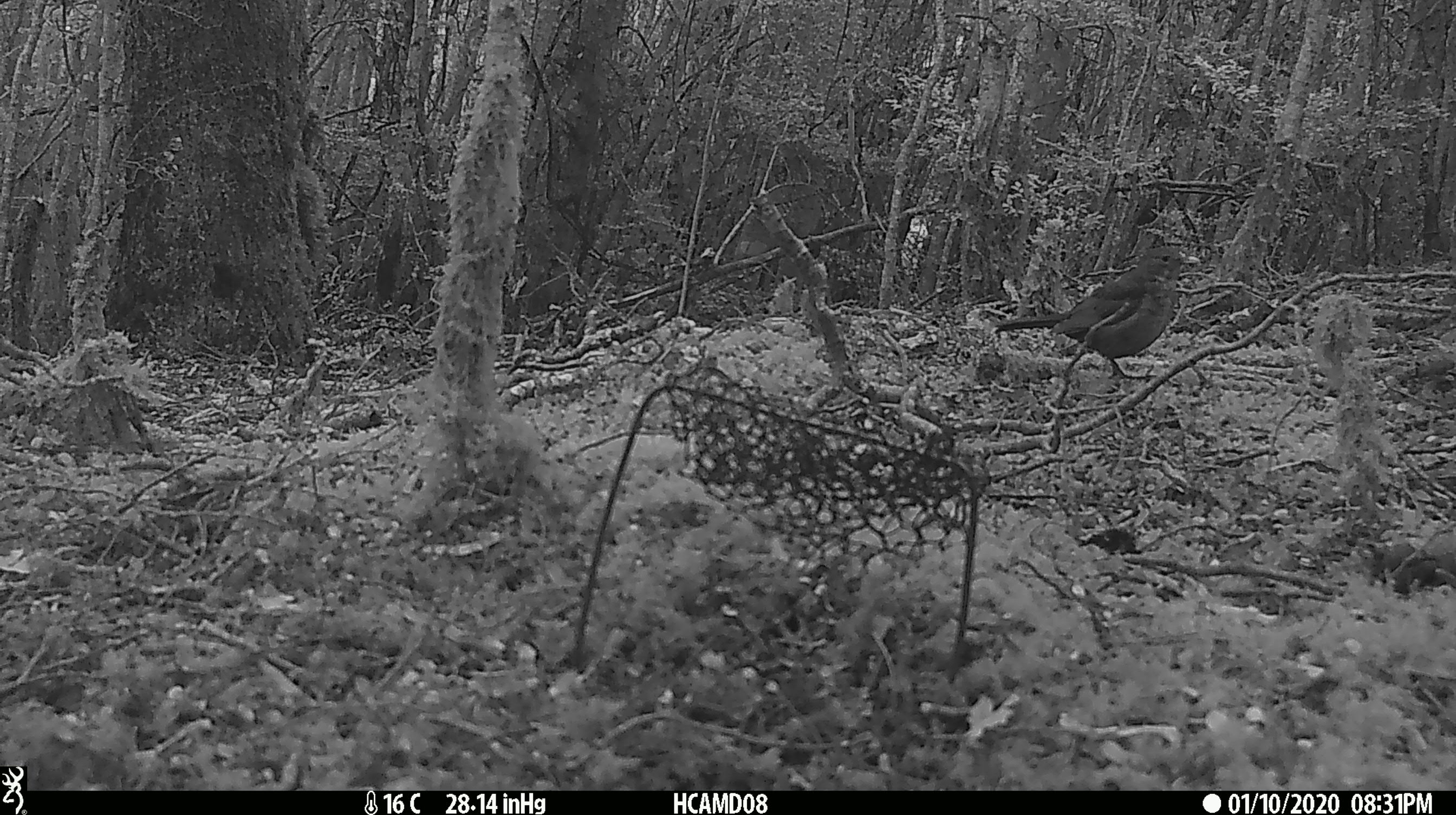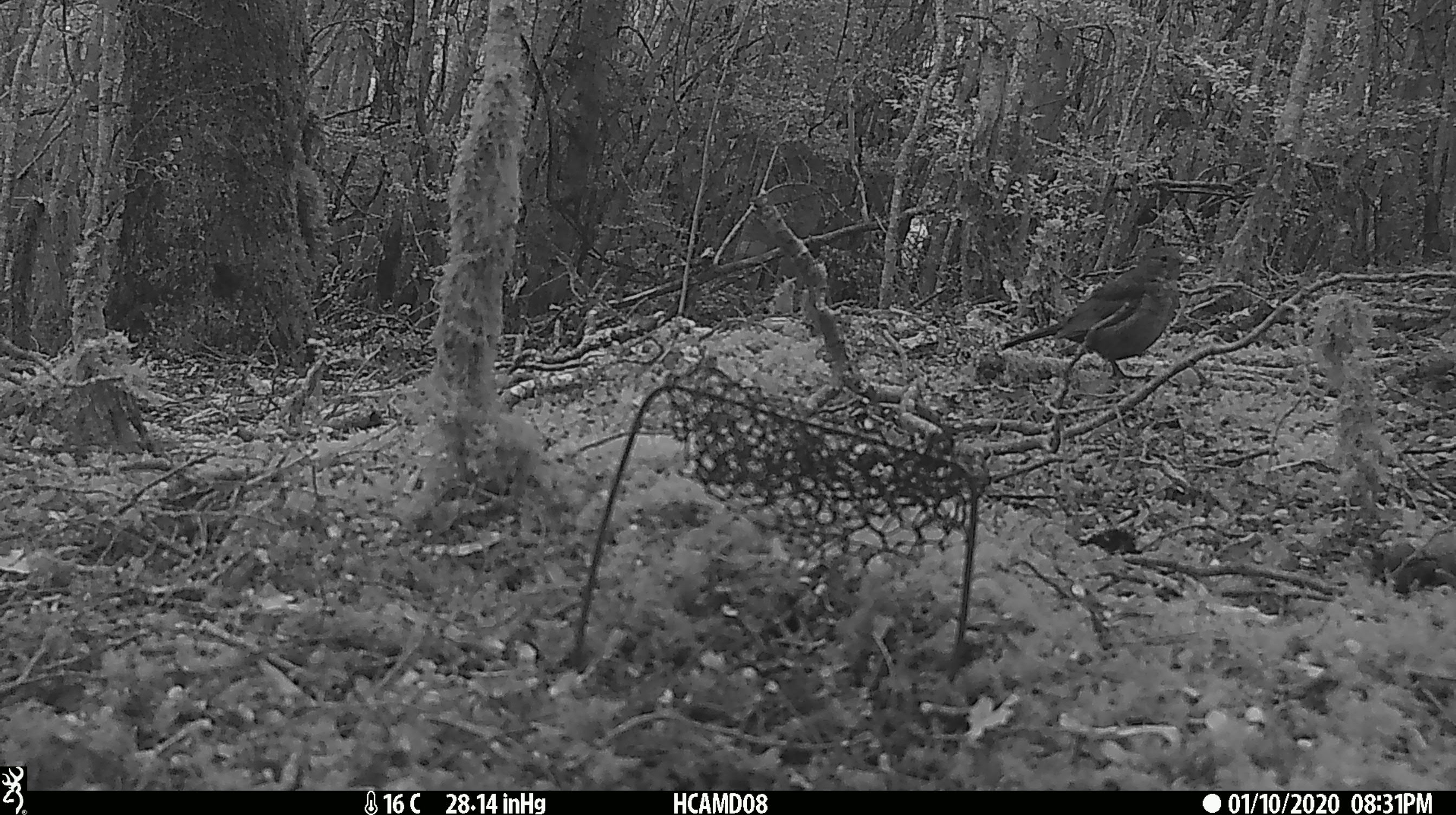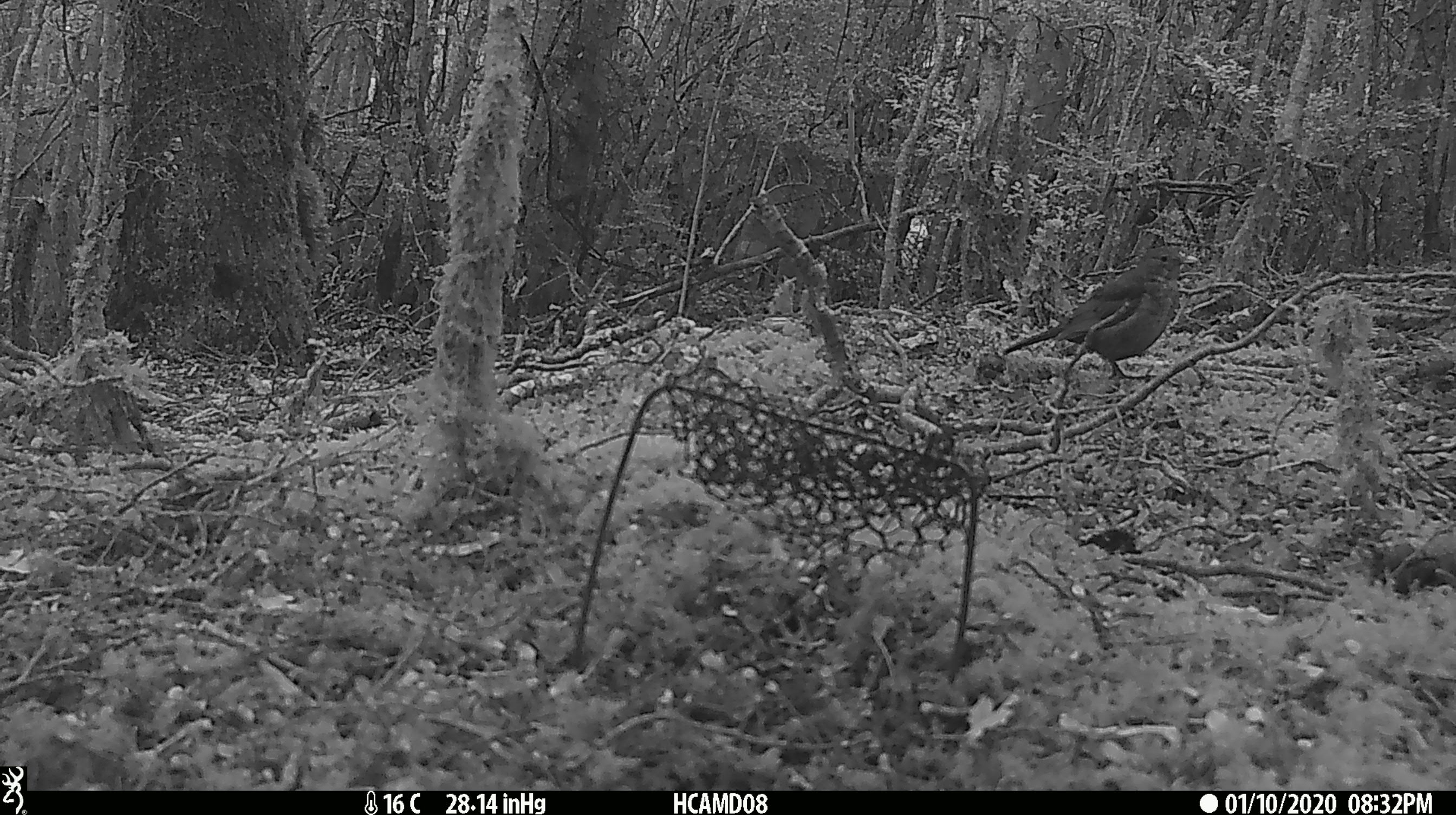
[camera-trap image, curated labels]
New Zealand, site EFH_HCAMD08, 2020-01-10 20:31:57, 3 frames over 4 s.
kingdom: Animalia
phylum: Chordata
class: Aves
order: Passeriformes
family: Turdidae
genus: Turdus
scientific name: Turdus merula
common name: eurasian blackbird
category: blackbird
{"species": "blackbird (eurasian blackbird) (Turdus merula)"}